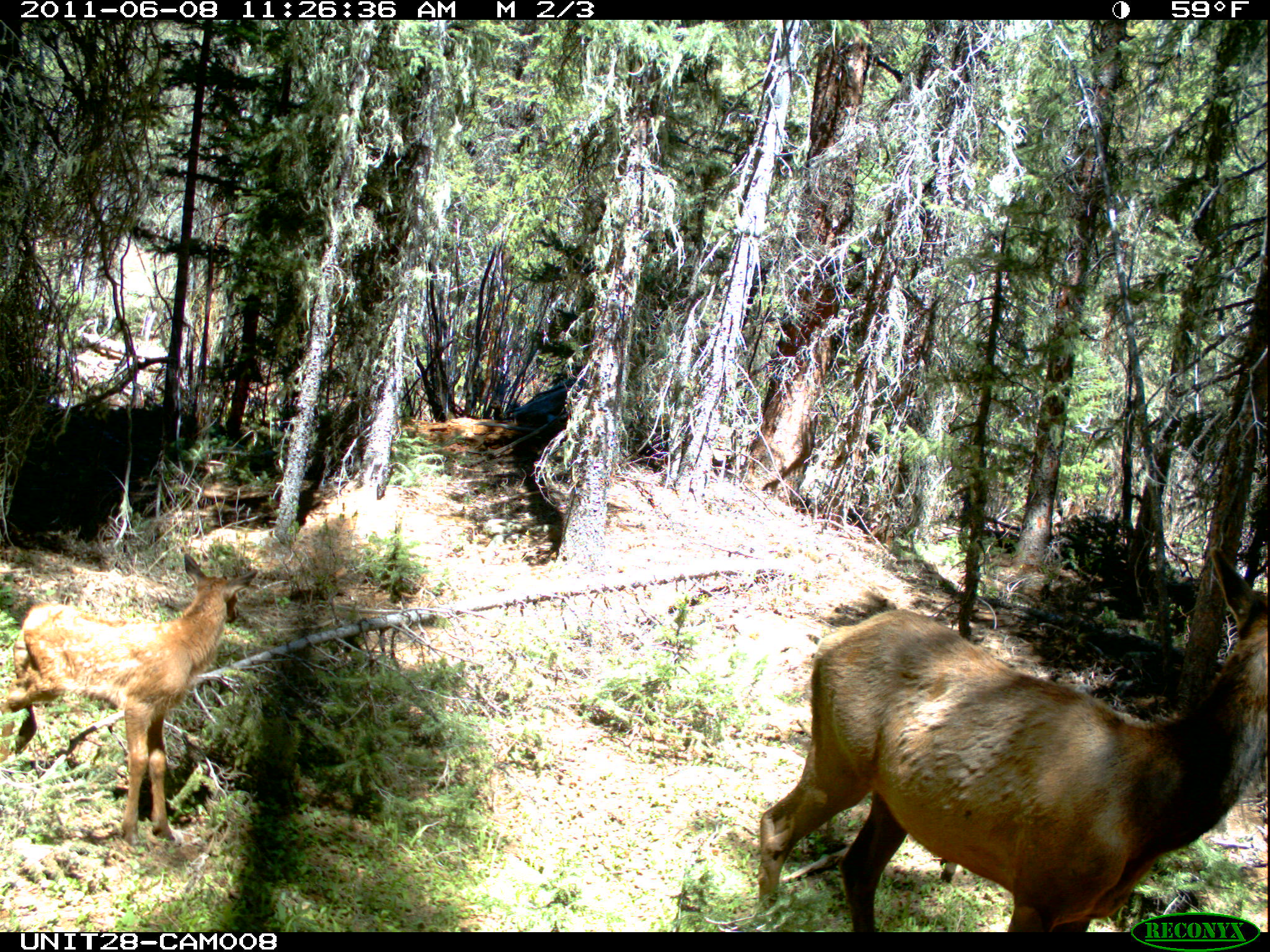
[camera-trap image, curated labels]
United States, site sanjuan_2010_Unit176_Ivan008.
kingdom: Animalia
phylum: Chordata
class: Mammalia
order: Artiodactyla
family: Cervidae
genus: Cervus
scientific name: Cervus elaphus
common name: red deer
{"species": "Cervus elaphus (red deer)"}